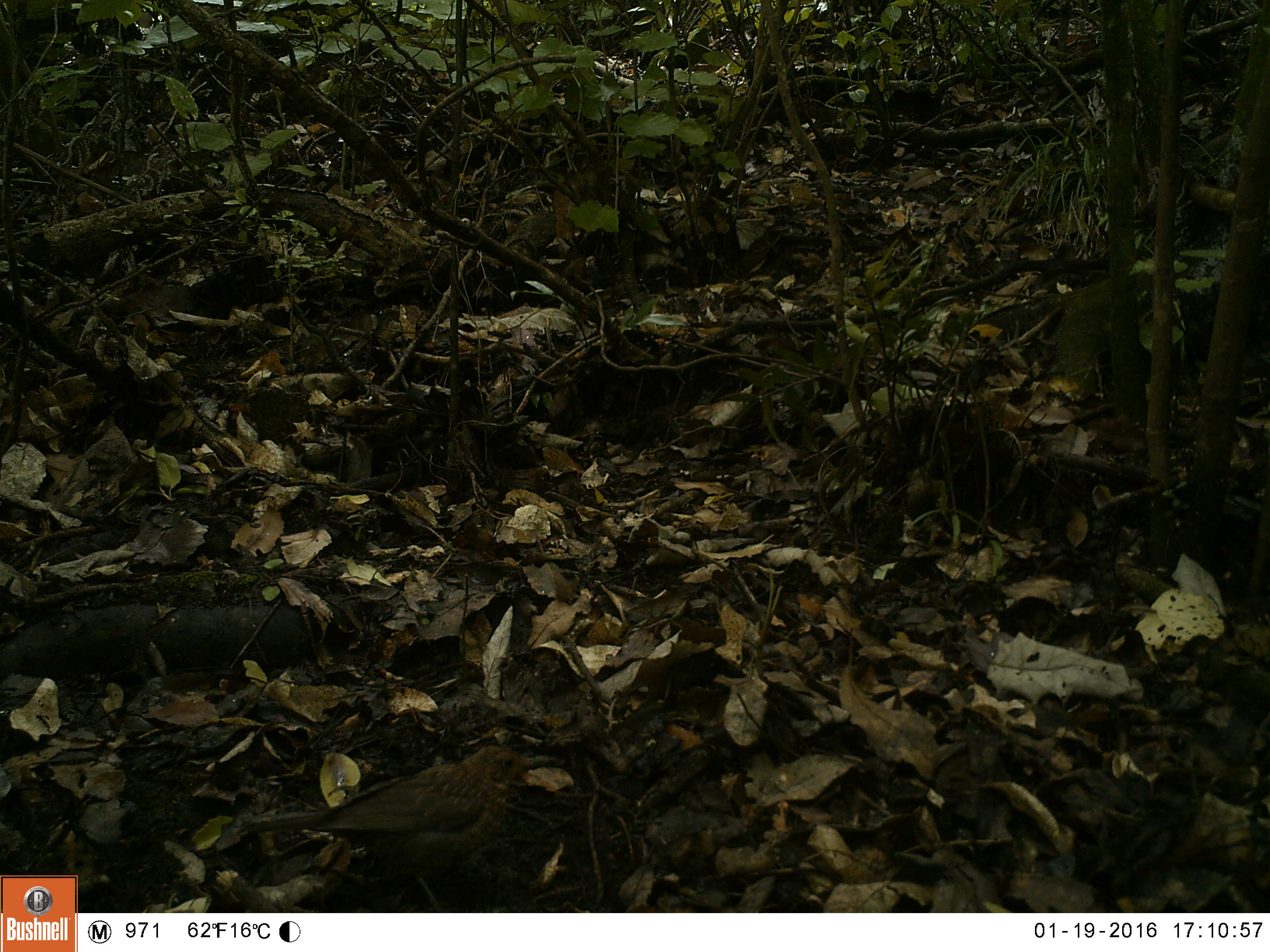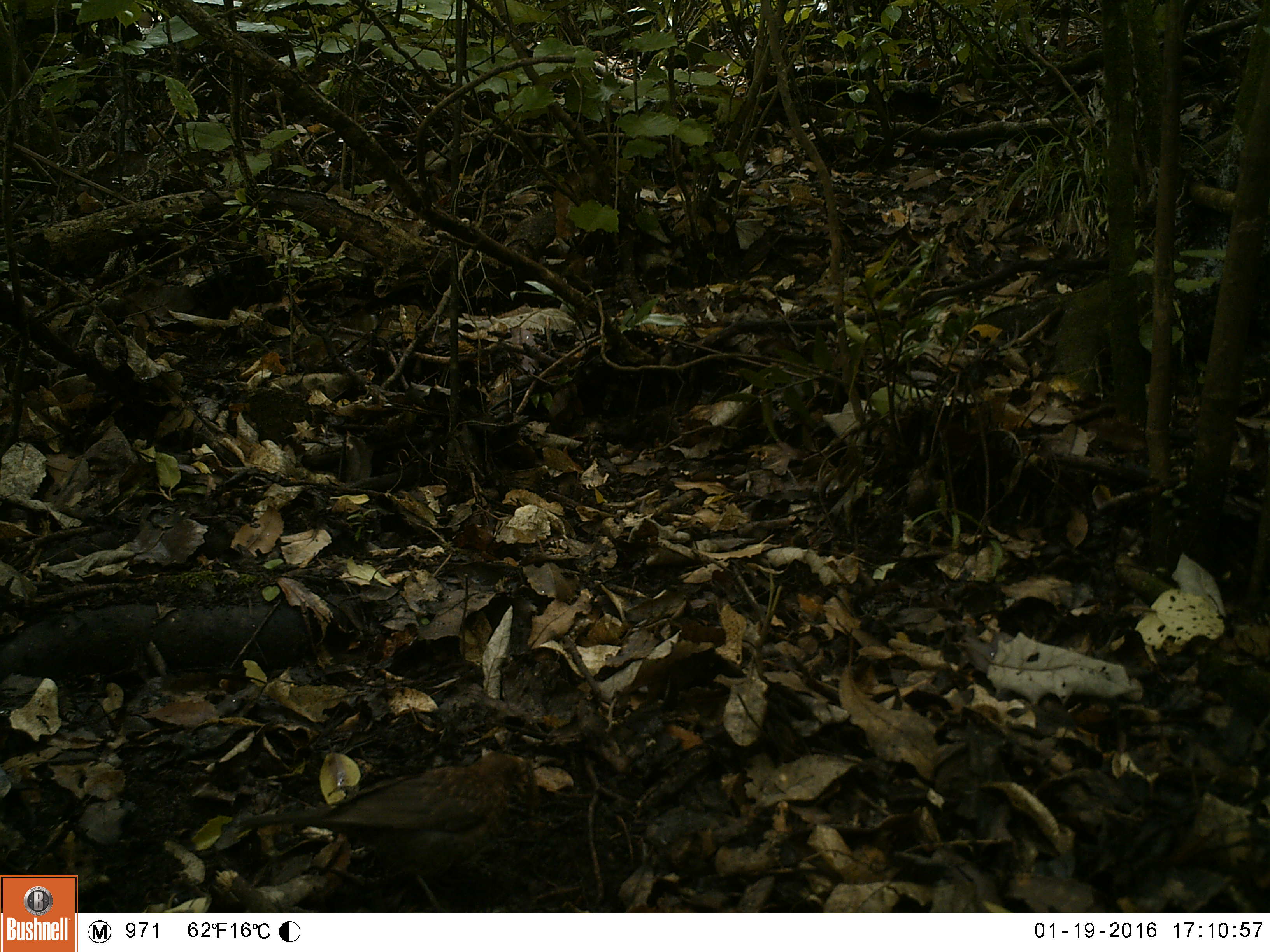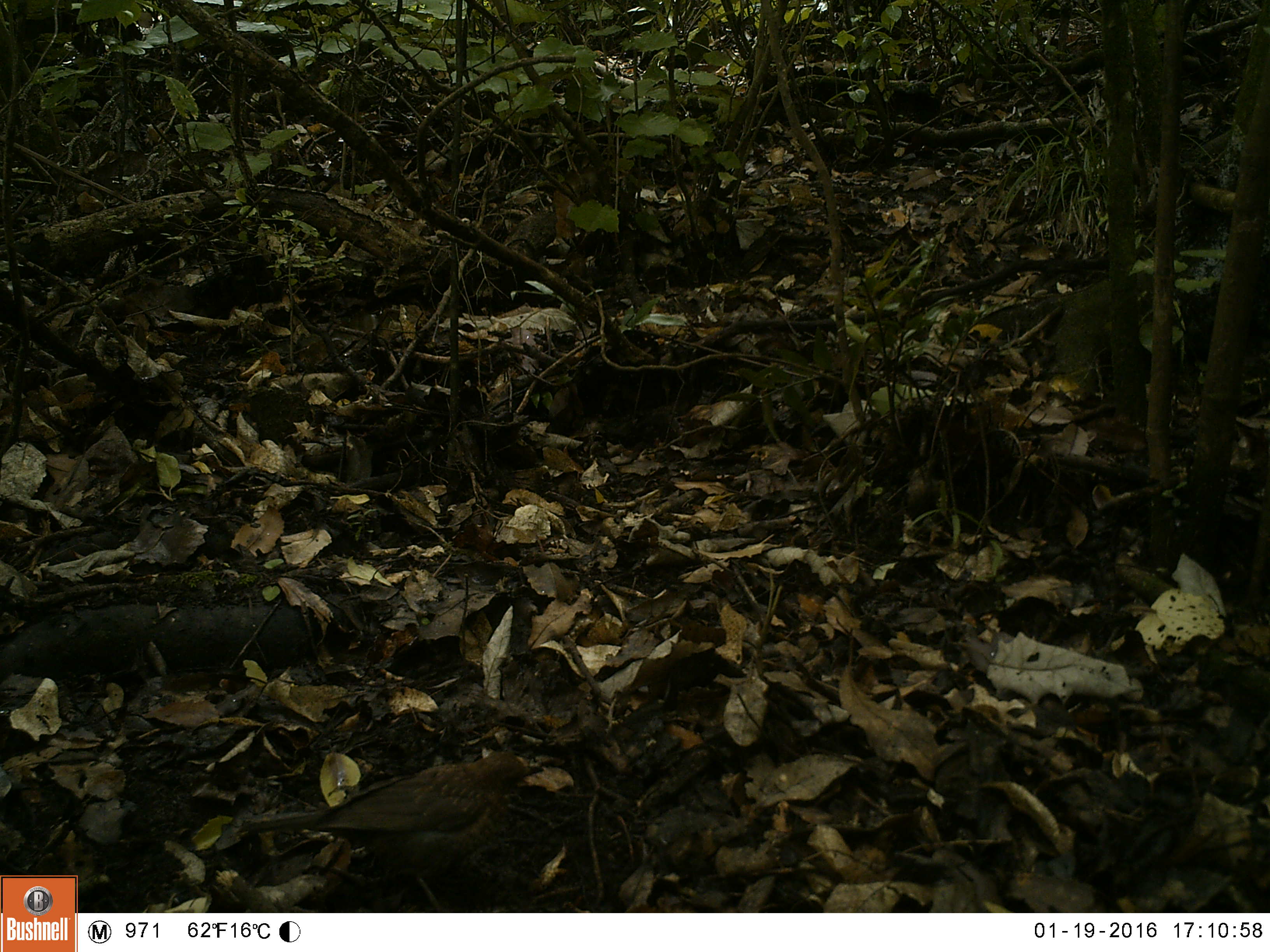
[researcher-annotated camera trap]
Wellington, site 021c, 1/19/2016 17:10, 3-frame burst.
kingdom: Animalia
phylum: Chordata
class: Aves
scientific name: Aves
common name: bird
Bird (Aves).